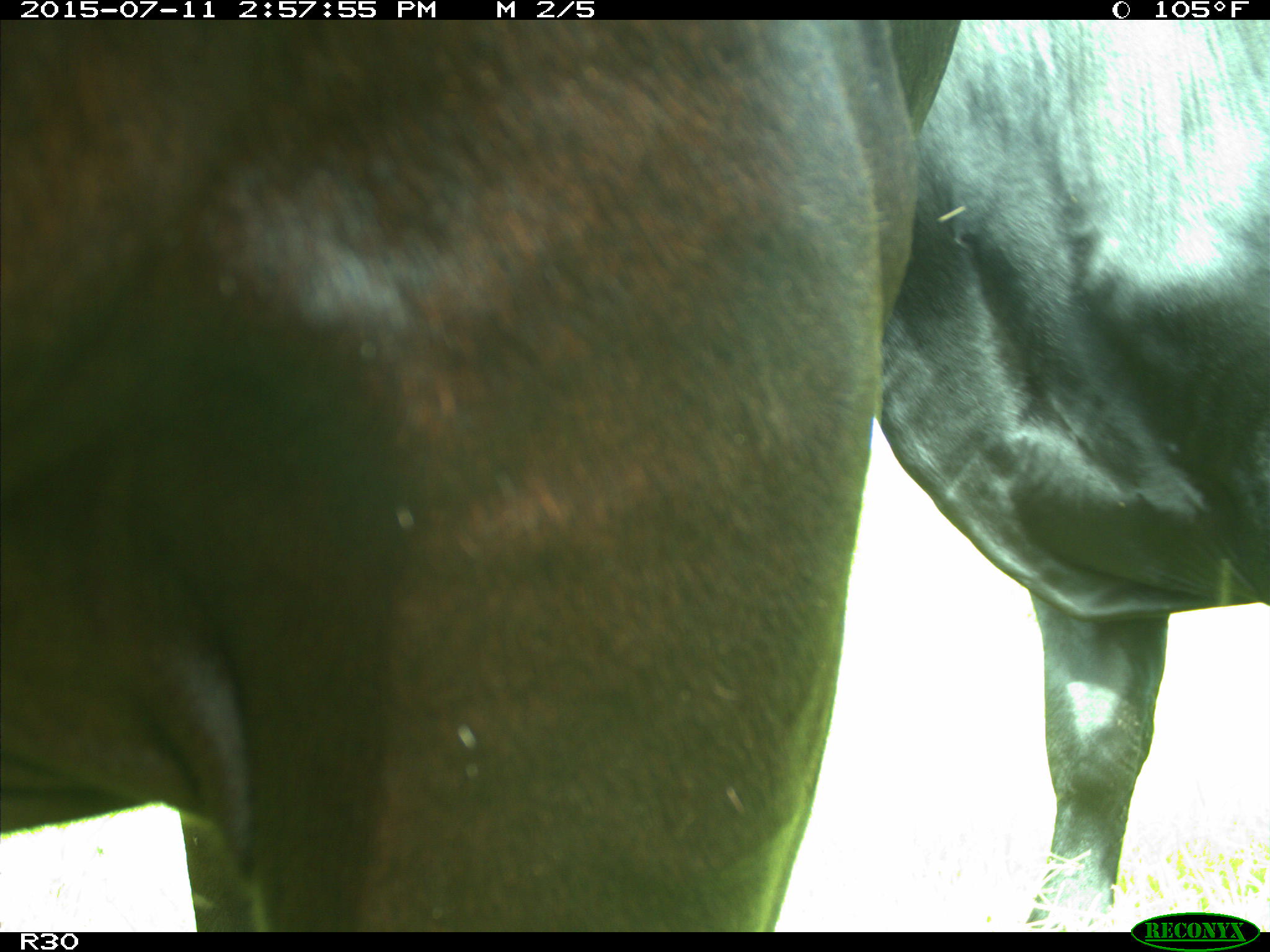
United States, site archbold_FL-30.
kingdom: Animalia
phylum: Chordata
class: Mammalia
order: Artiodactyla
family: Bovidae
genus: Bos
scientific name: Bos taurus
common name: domestic cow